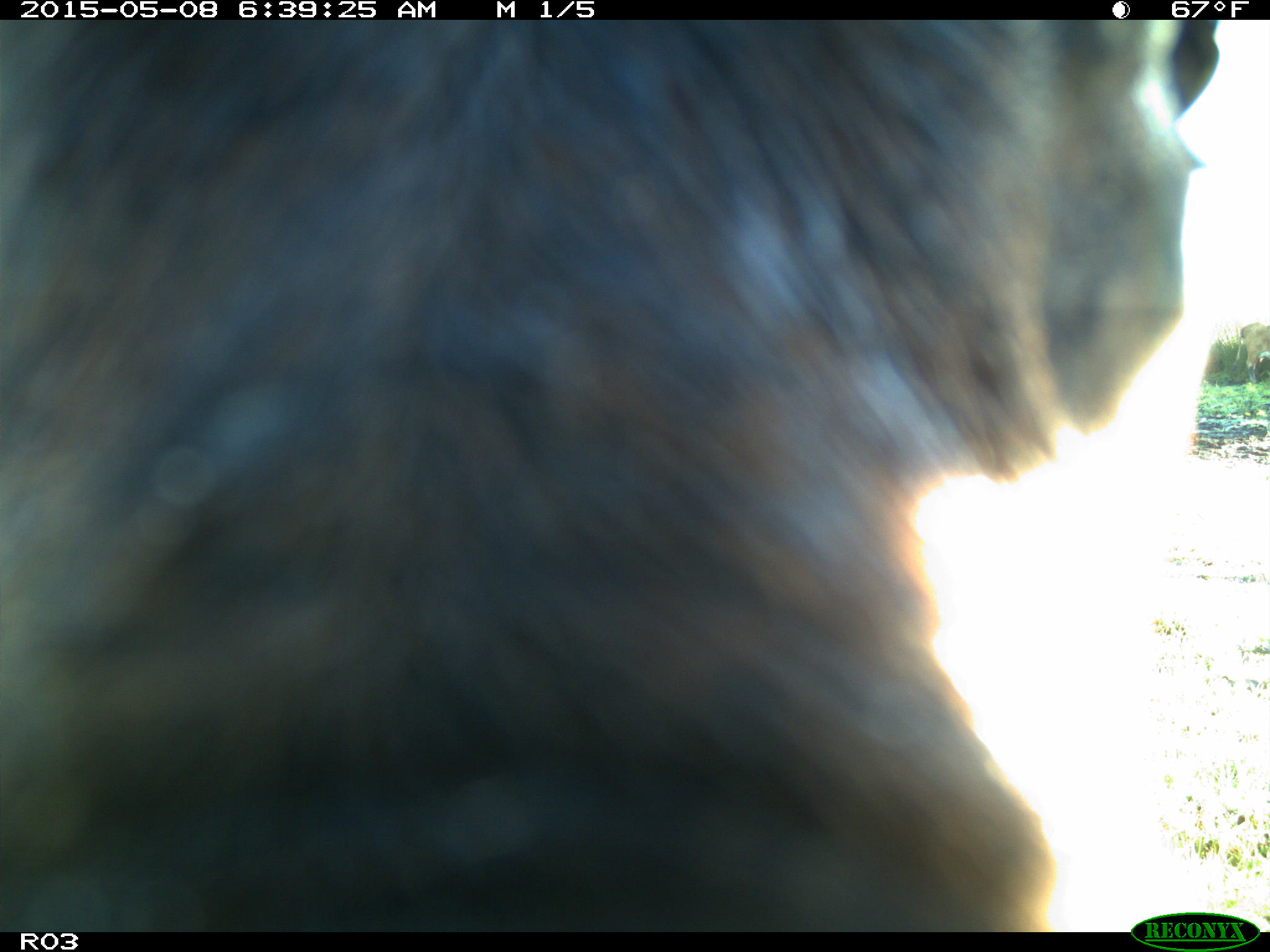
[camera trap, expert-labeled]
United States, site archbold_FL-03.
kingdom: Animalia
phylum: Chordata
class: Mammalia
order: Artiodactyla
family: Bovidae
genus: Bos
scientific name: Bos taurus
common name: domestic cow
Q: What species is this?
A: Bos taurus (domestic cow).